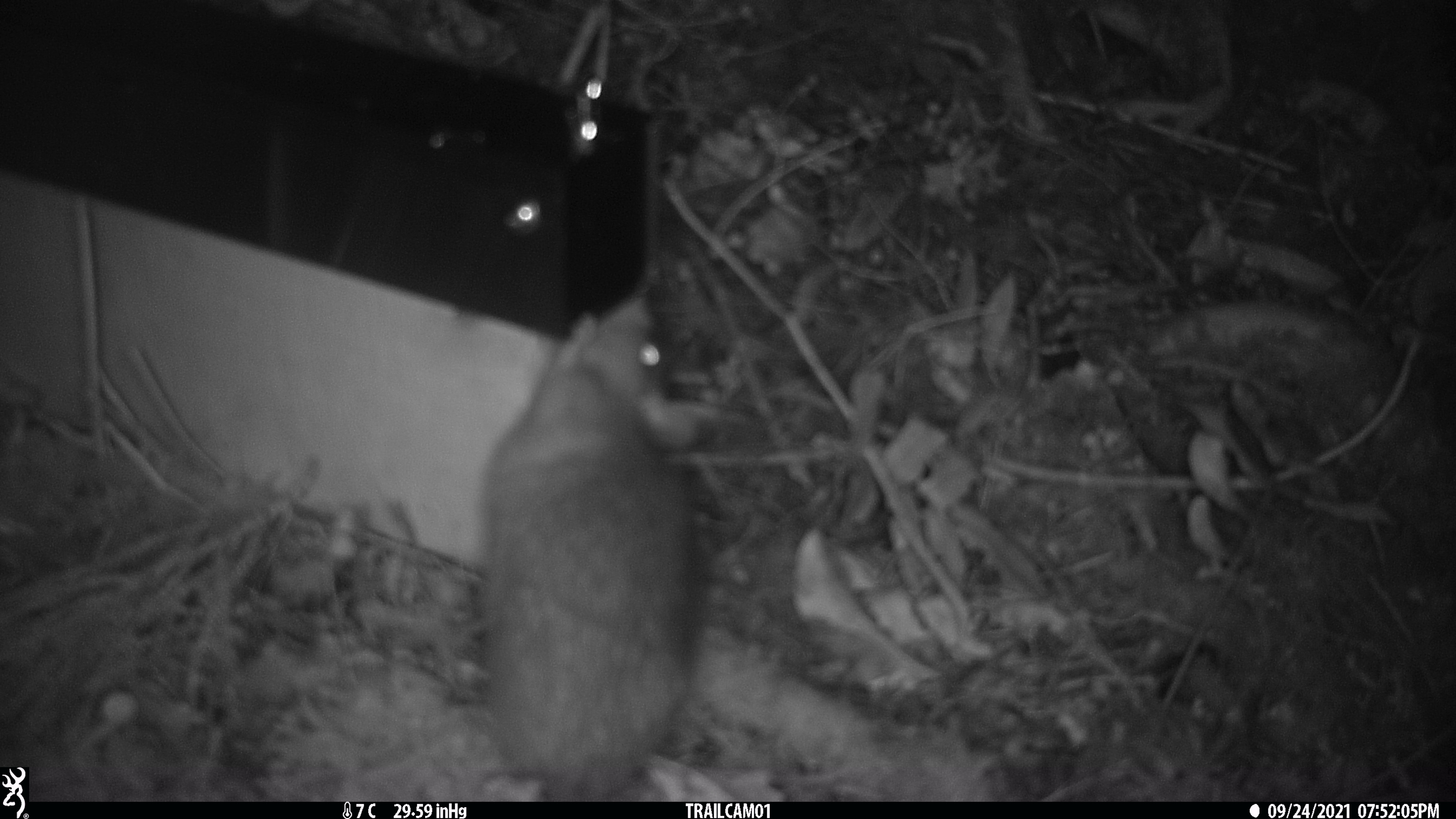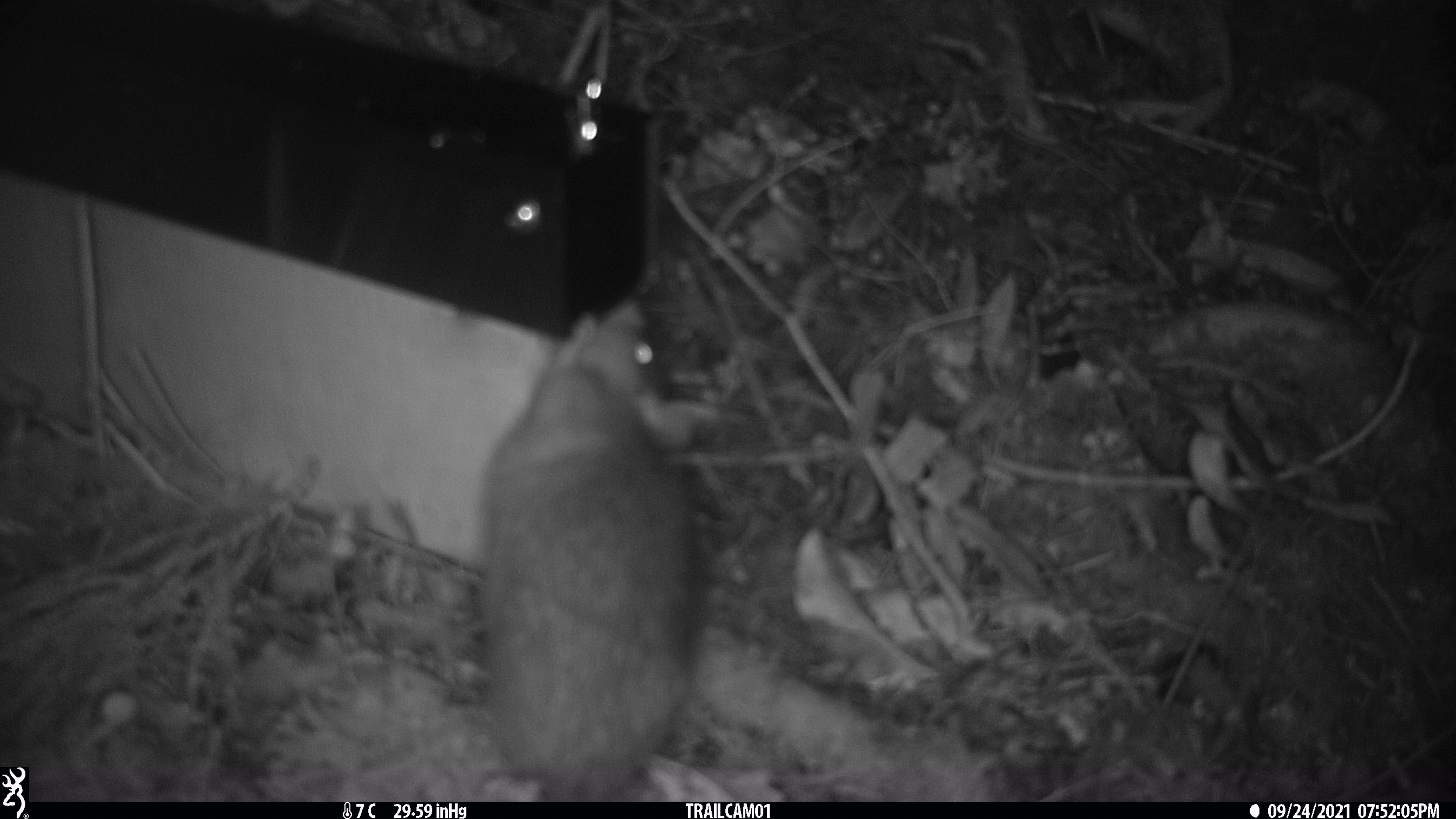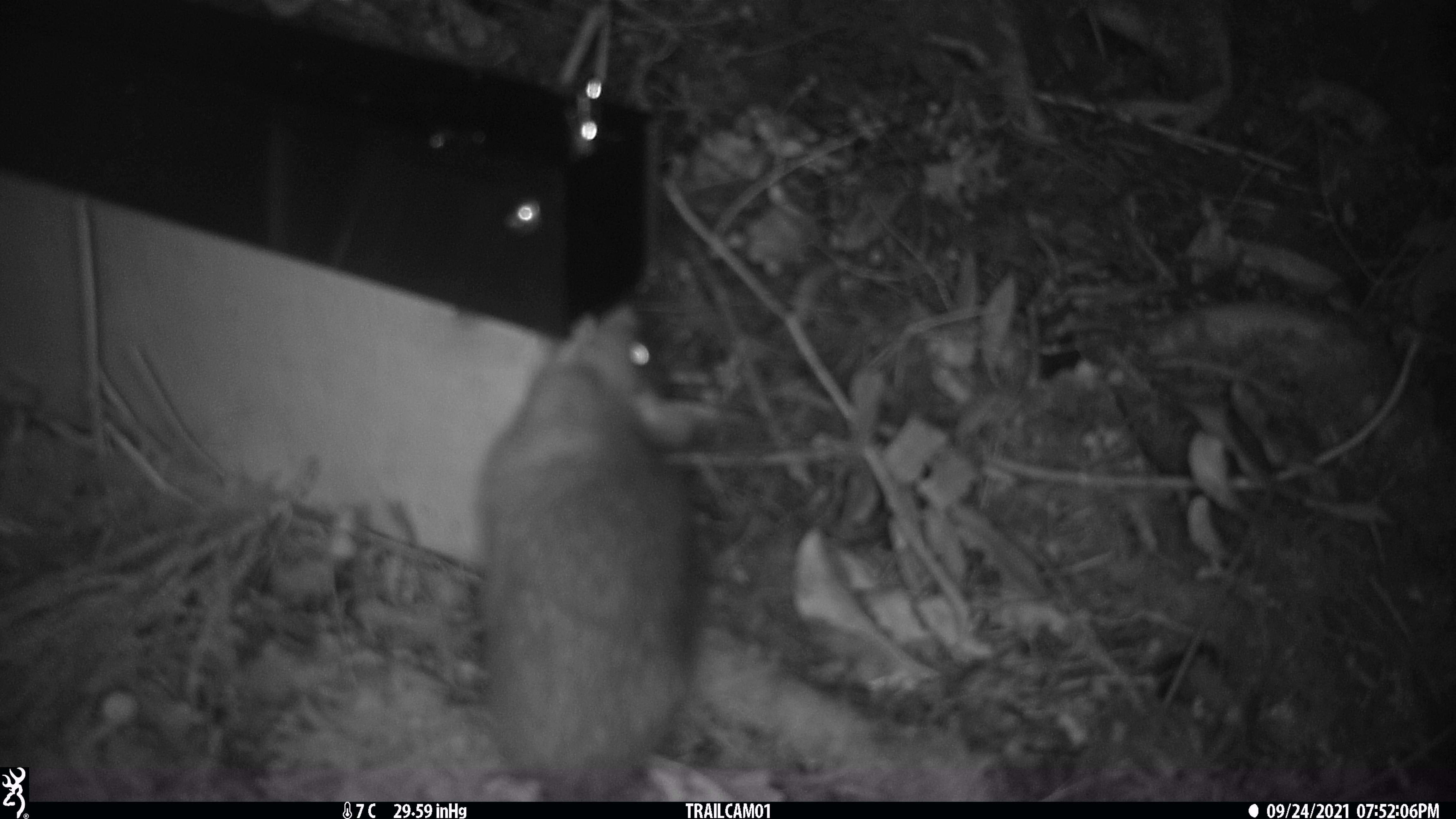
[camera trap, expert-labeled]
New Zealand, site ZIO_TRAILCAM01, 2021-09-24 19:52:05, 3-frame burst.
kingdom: Animalia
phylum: Chordata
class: Mammalia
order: Rodentia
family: Muridae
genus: Rattus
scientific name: Rattus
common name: rat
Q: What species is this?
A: Rat (Rattus).